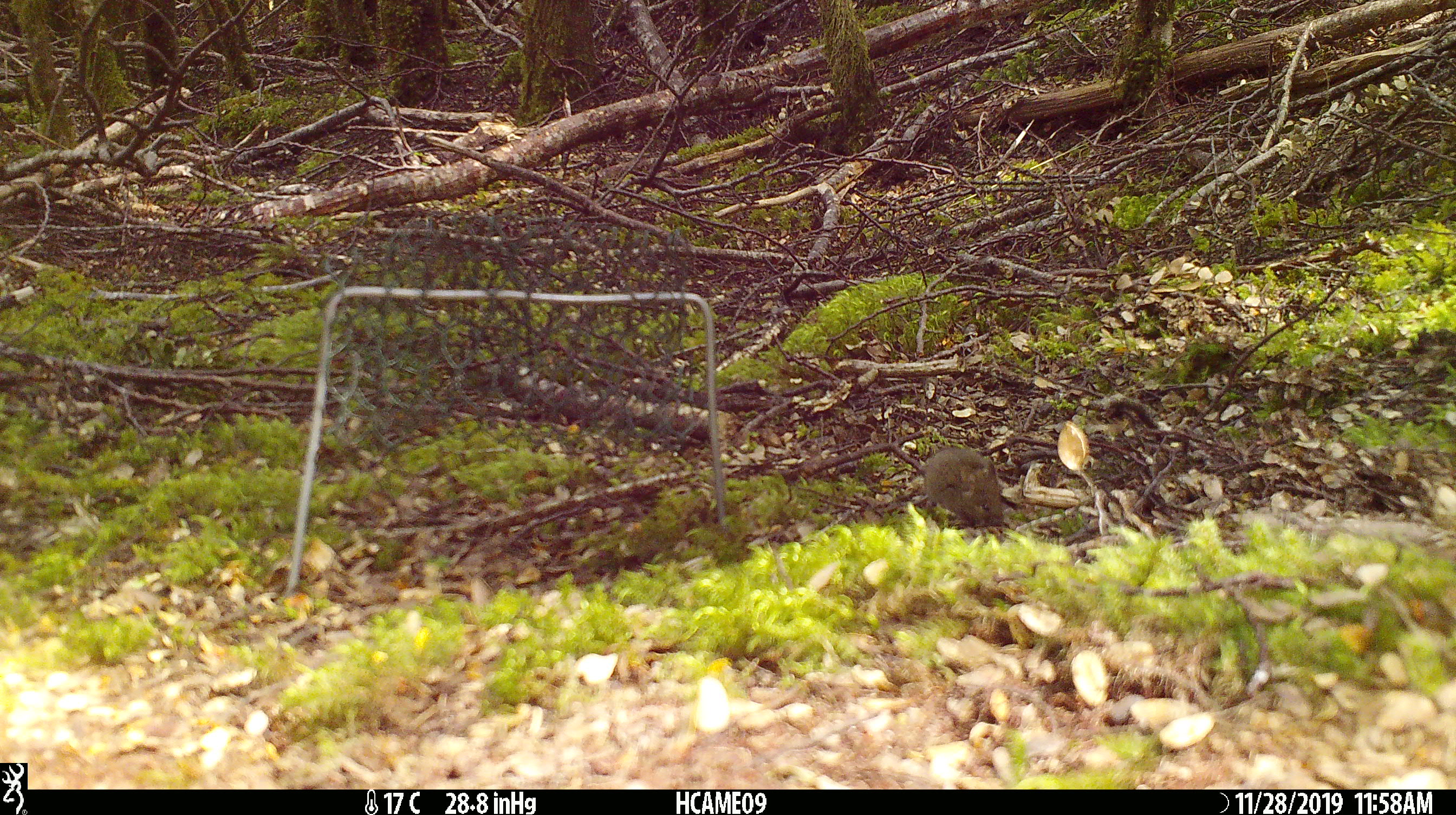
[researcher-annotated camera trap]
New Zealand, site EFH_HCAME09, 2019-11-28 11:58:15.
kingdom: Animalia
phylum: Chordata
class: Mammalia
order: Rodentia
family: Muridae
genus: Mus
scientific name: Mus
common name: mouse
Mouse (Mus).